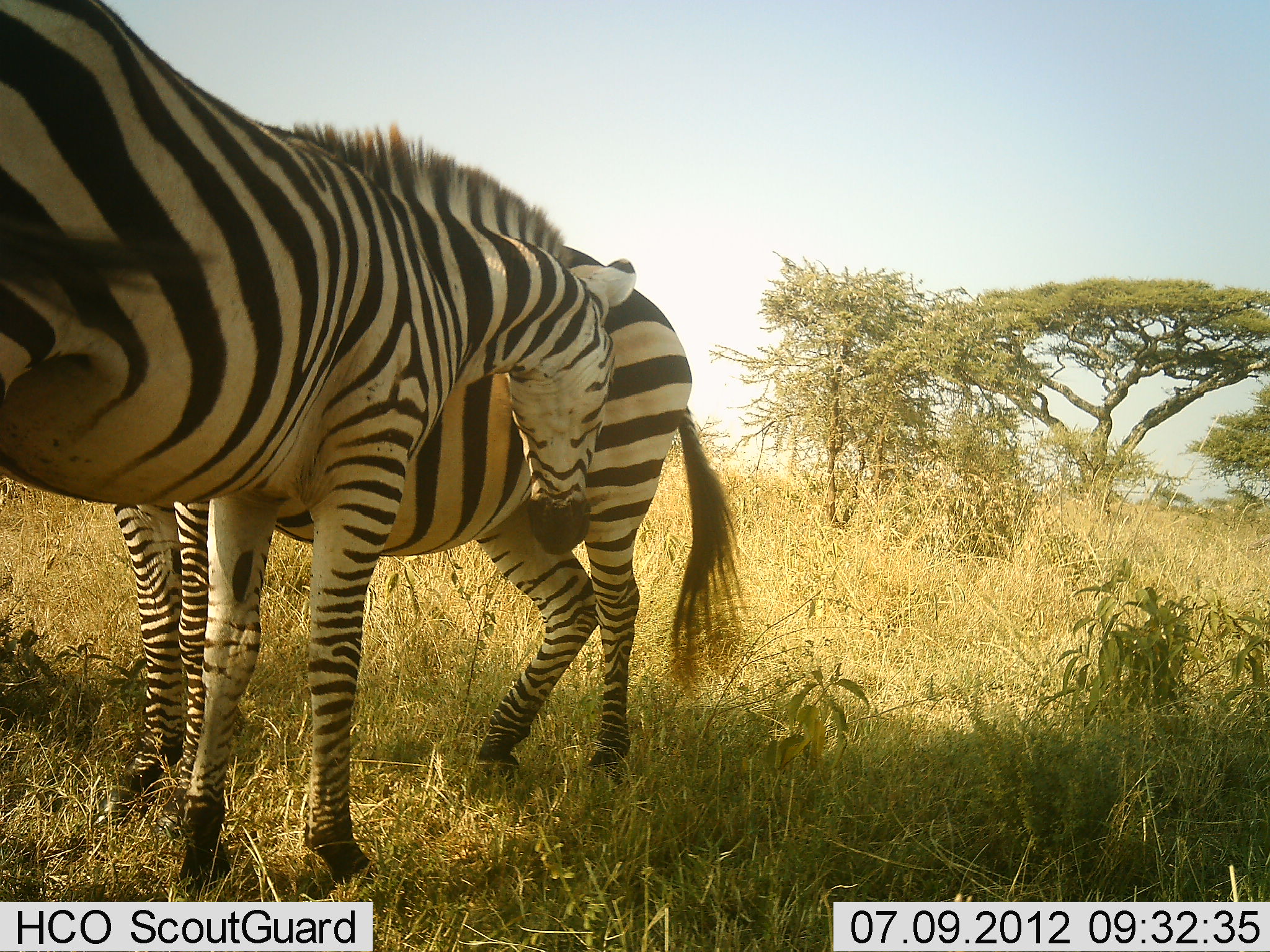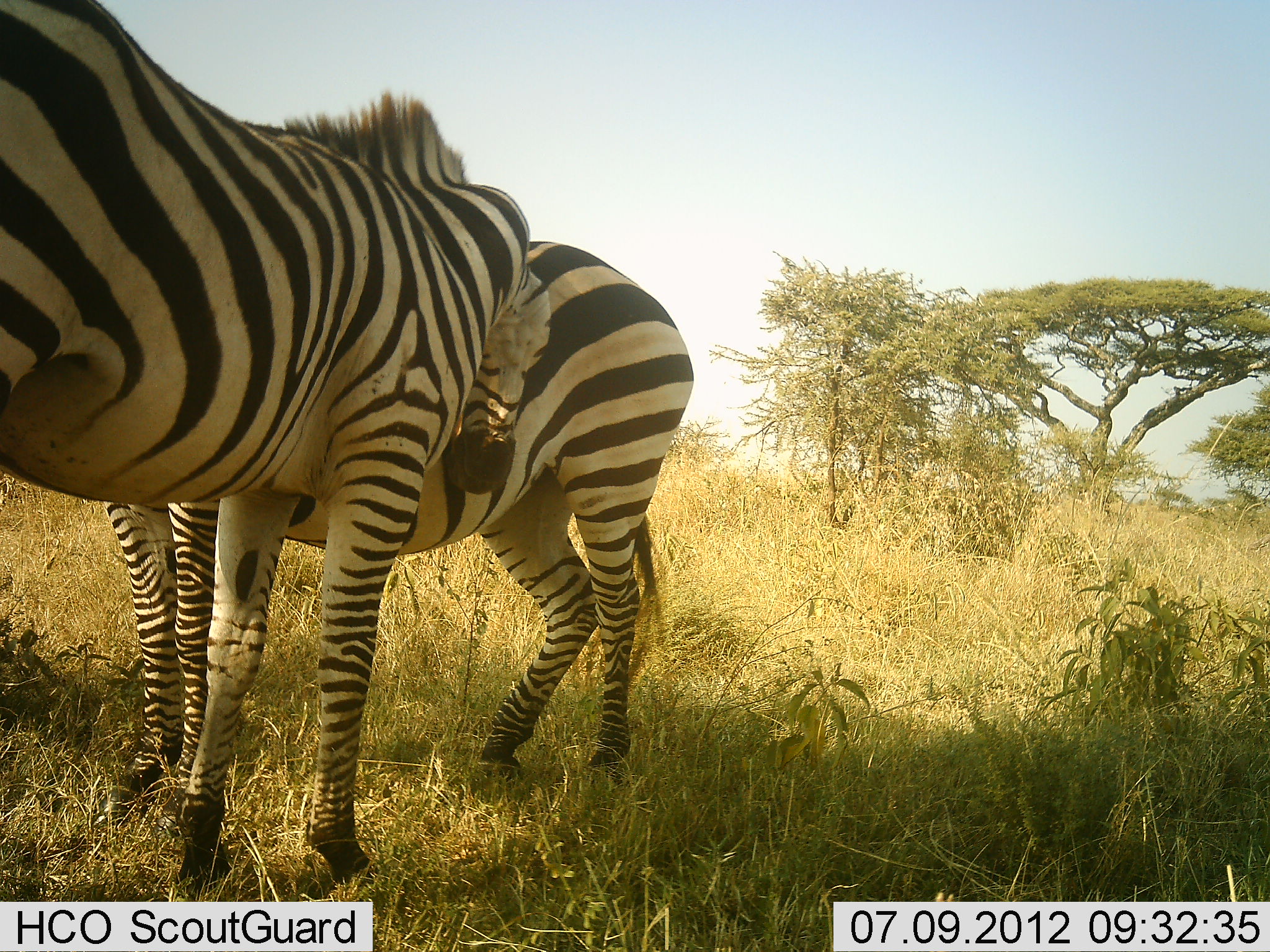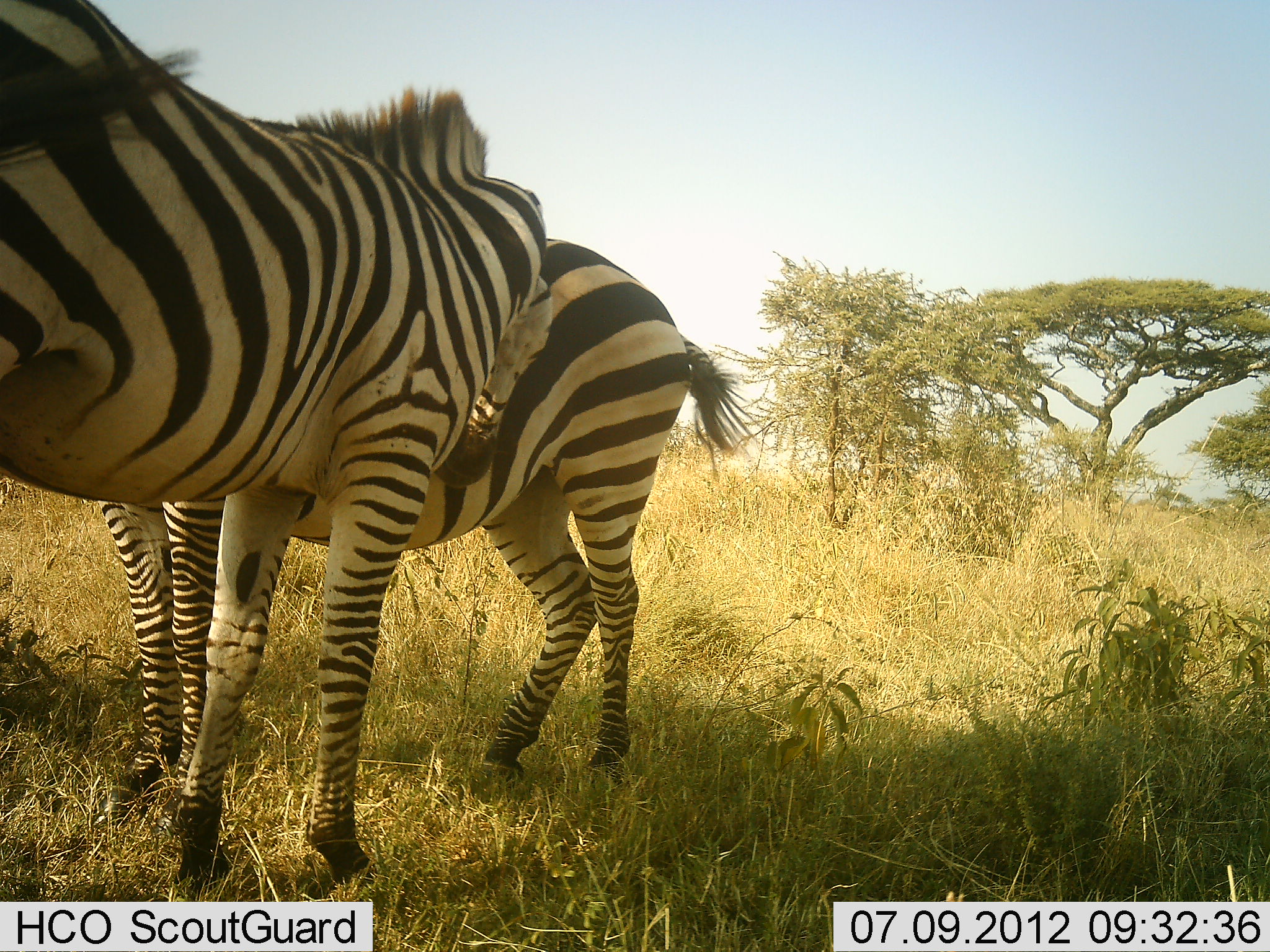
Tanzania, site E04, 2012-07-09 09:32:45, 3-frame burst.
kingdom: Animalia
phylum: Chordata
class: Mammalia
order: Perissodactyla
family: Equidae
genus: Equus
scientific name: Equus quagga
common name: plains zebra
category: zebra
Zebra (plains zebra) (Equus quagga), count 2. Behavior (volunteer vote fractions): standing 80%, resting 0%, moving 0%, interacting 90%. Young present (vote fraction): 0%. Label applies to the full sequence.